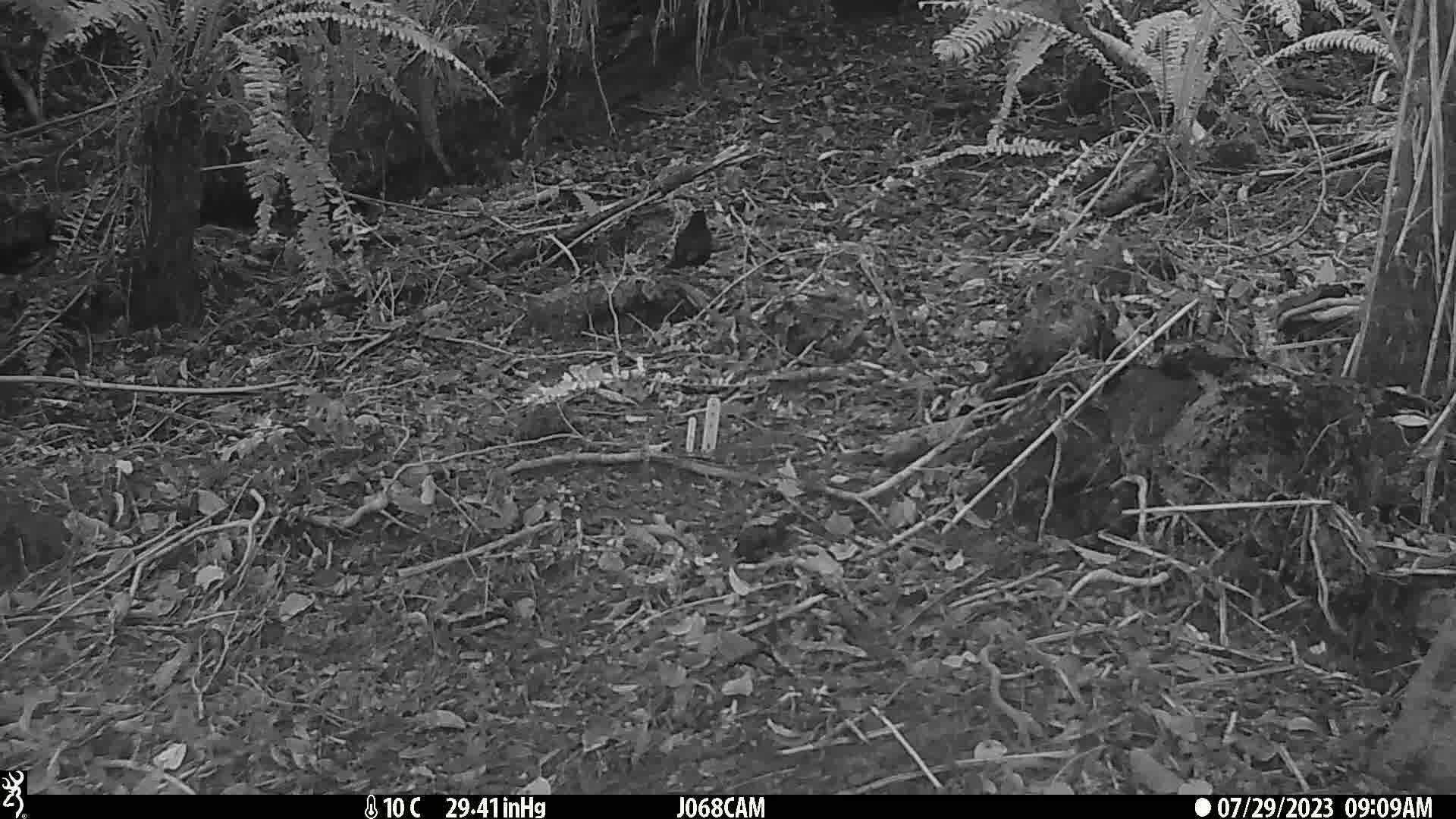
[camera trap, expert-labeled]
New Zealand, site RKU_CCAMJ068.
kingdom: Animalia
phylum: Chordata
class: Aves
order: Passeriformes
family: Turdidae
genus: Turdus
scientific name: Turdus merula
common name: eurasian blackbird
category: blackbird